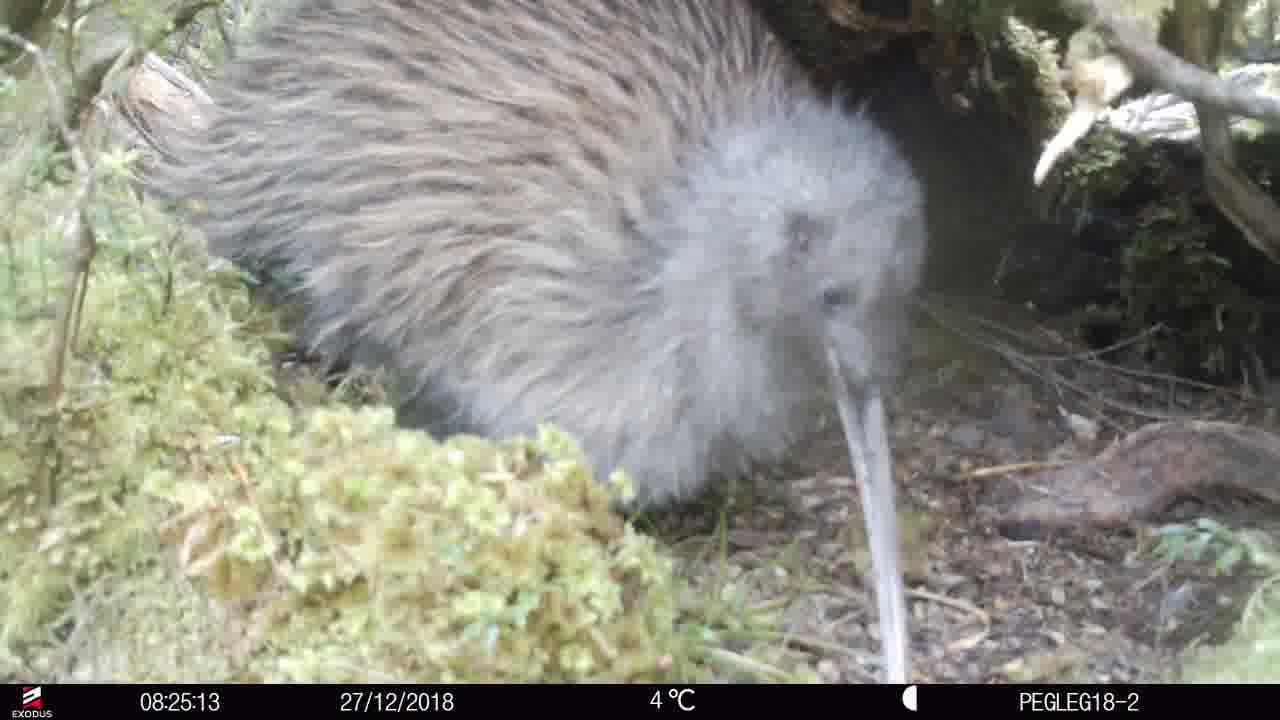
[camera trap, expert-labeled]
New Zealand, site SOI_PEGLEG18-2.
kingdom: Animalia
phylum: Chordata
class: Aves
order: Apterygiformes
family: Apterygidae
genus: Apteryx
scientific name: Apteryx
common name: kiwi